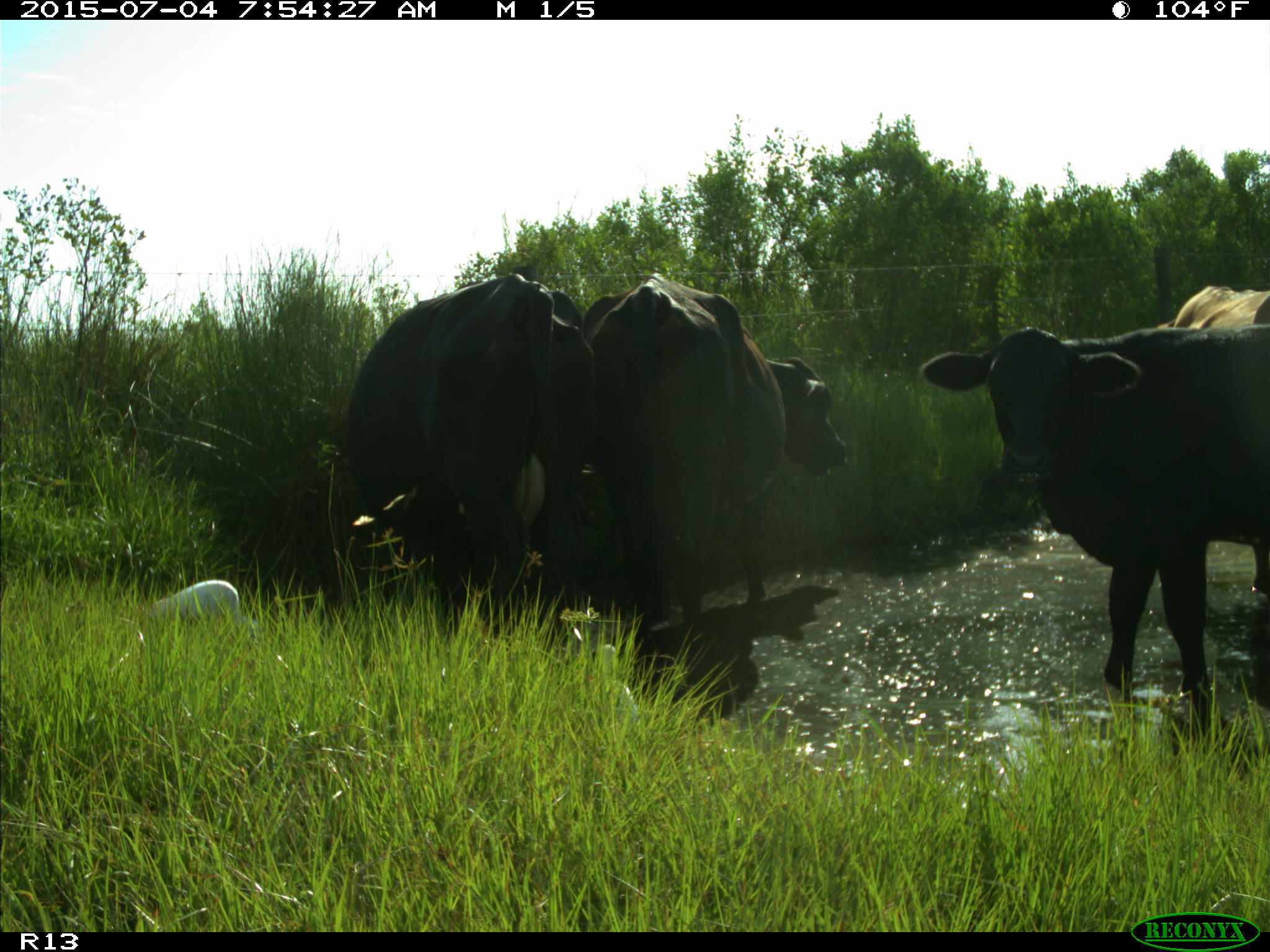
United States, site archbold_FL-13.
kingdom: Animalia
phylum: Chordata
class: Mammalia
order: Artiodactyla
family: Bovidae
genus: Bos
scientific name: Bos taurus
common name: domestic cow